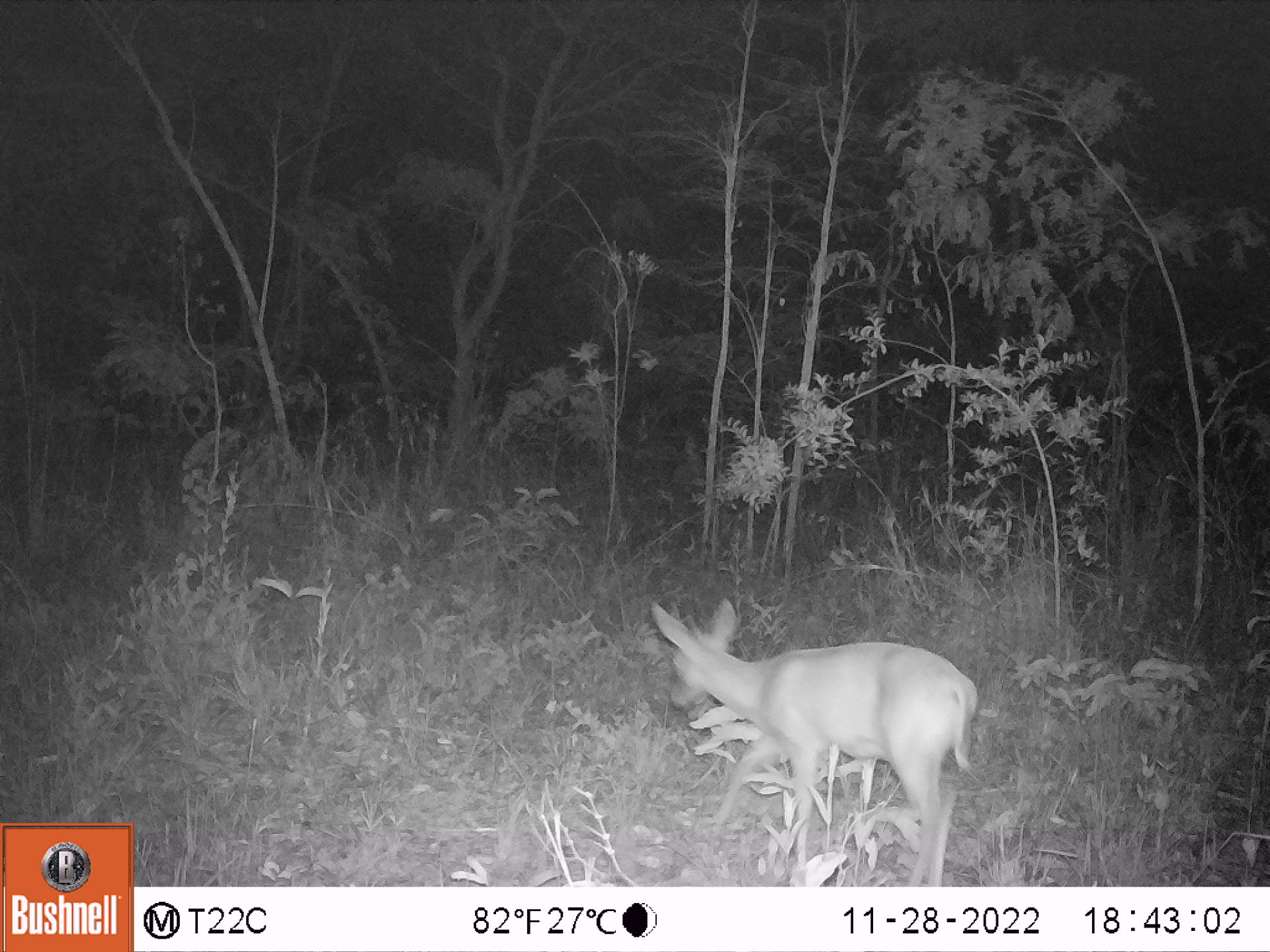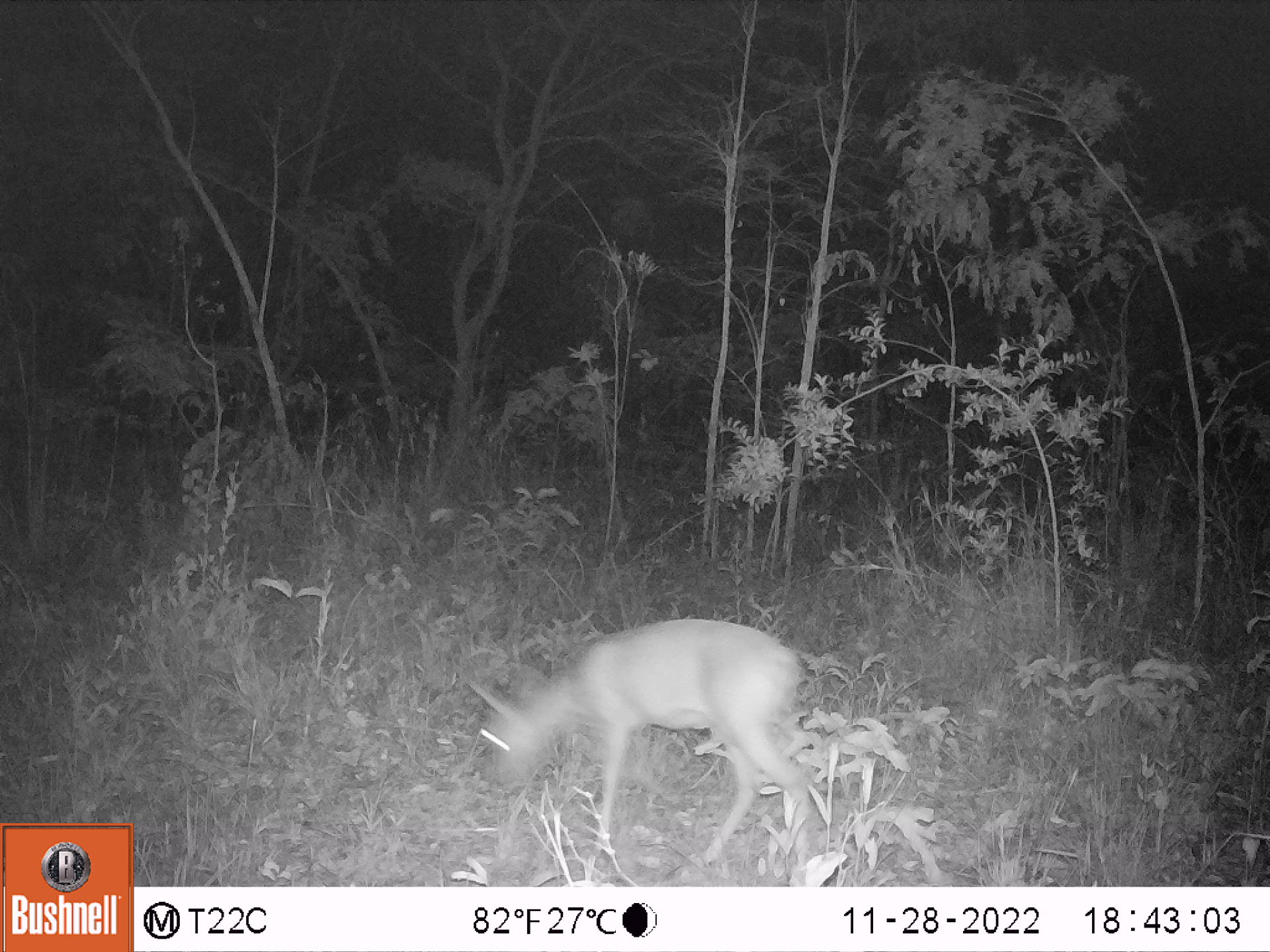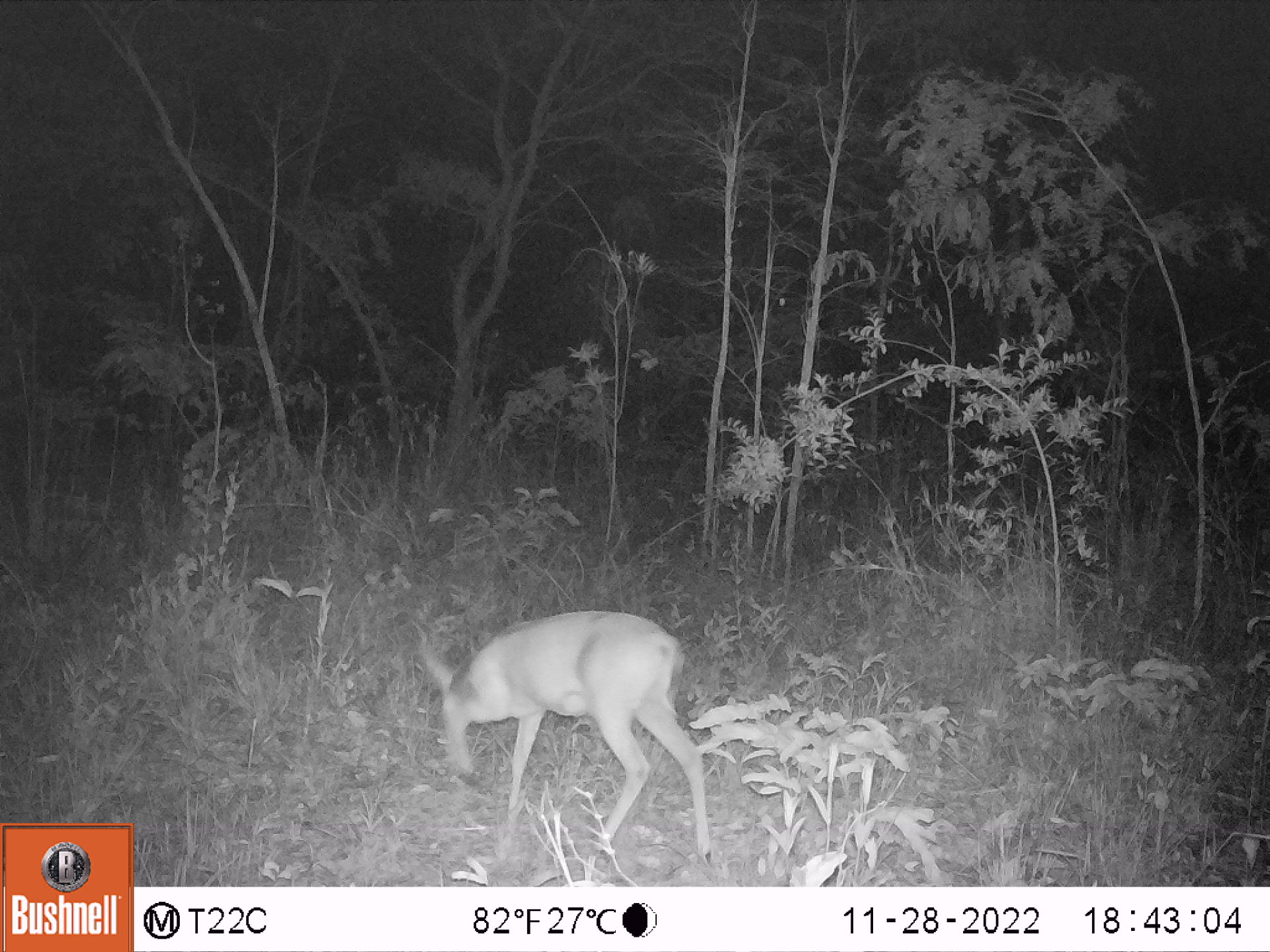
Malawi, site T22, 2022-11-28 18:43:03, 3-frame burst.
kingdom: Animalia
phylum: Chordata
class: Mammalia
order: Artiodactyla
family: Bovidae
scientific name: Antilopinae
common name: small antelope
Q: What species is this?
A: Small antelope (Antilopinae).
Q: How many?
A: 1.